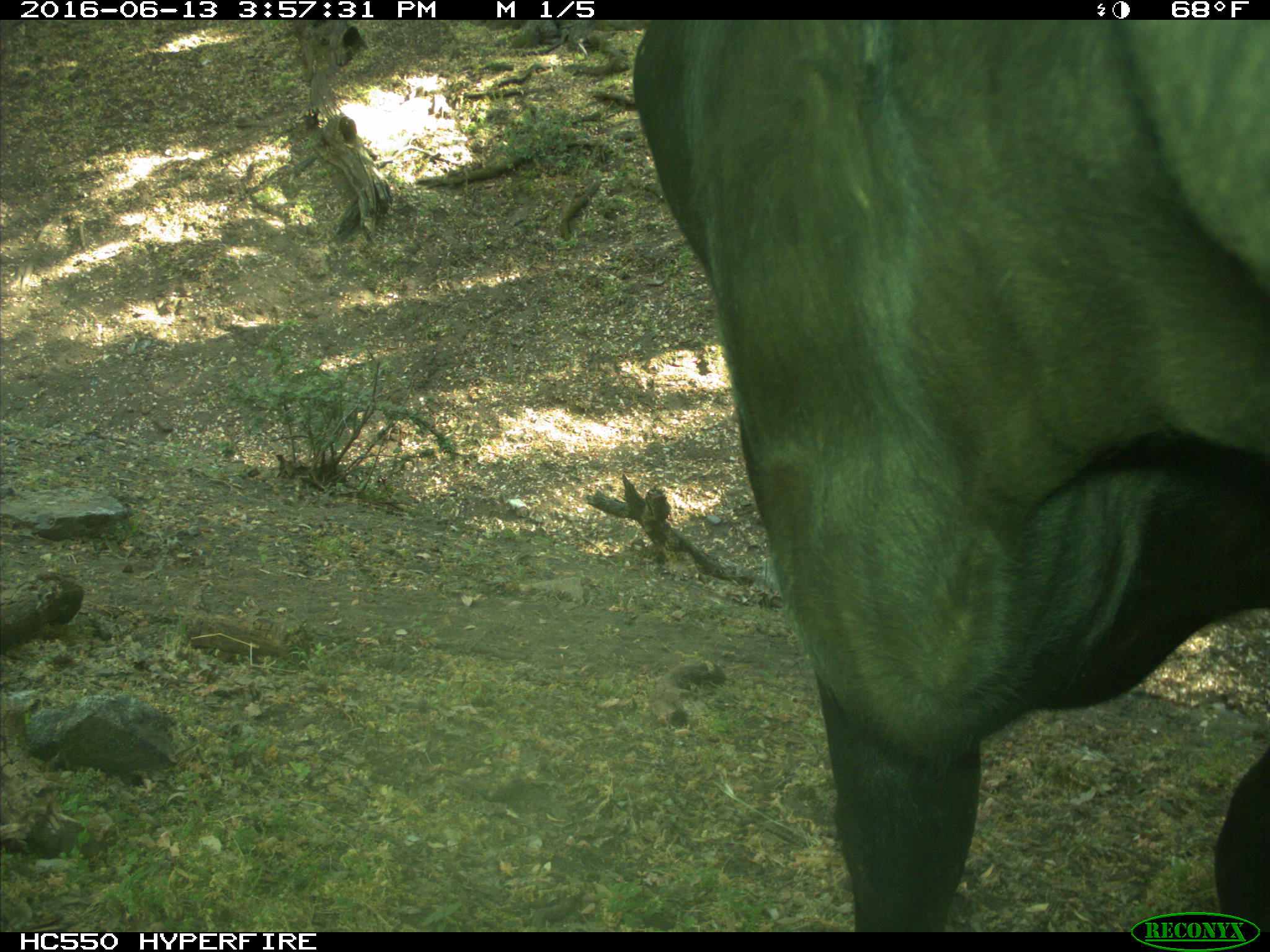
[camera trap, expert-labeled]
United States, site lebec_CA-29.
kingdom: Animalia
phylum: Chordata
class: Mammalia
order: Artiodactyla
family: Bovidae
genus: Bos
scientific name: Bos taurus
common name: domestic cow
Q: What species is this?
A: Bos taurus (domestic cow).